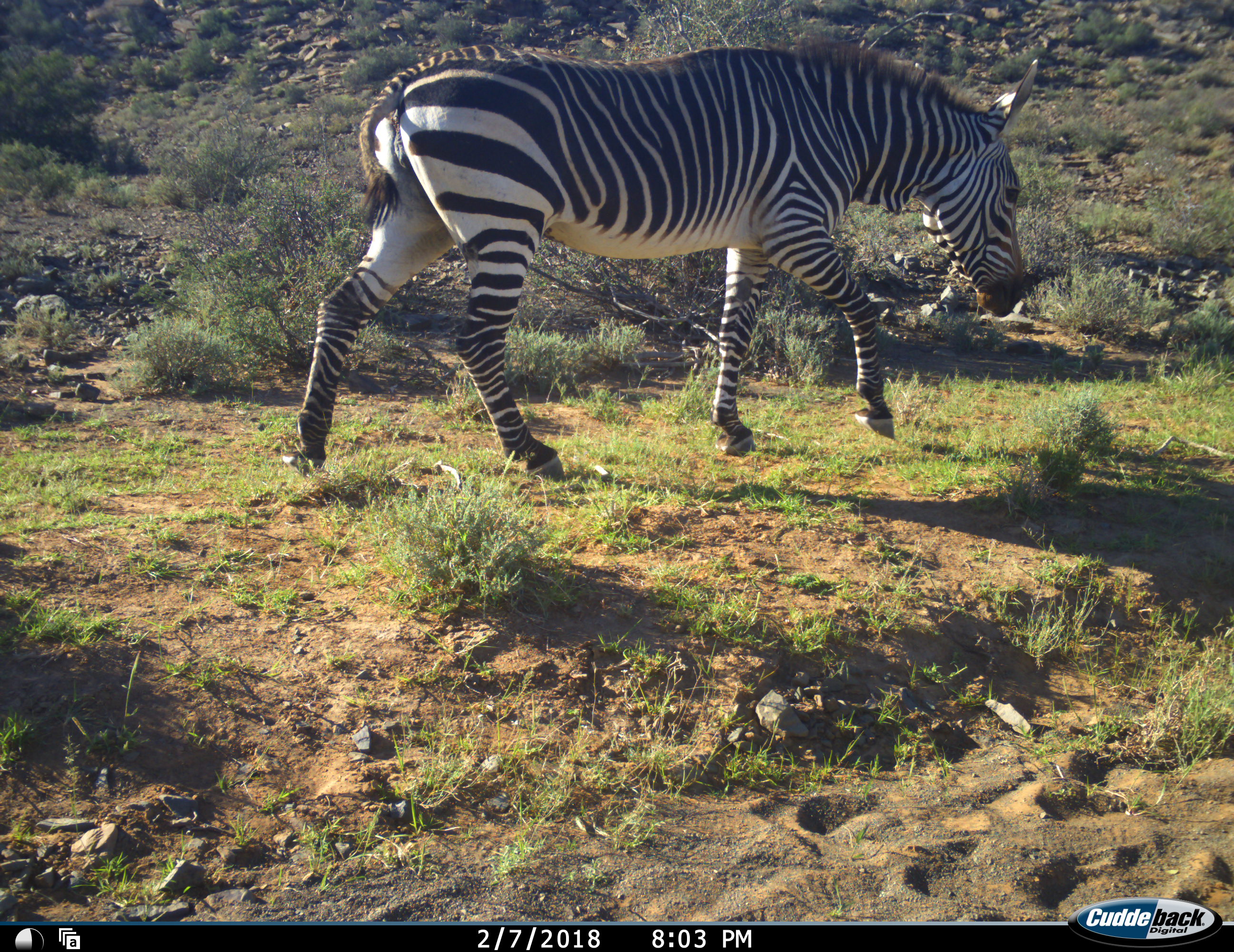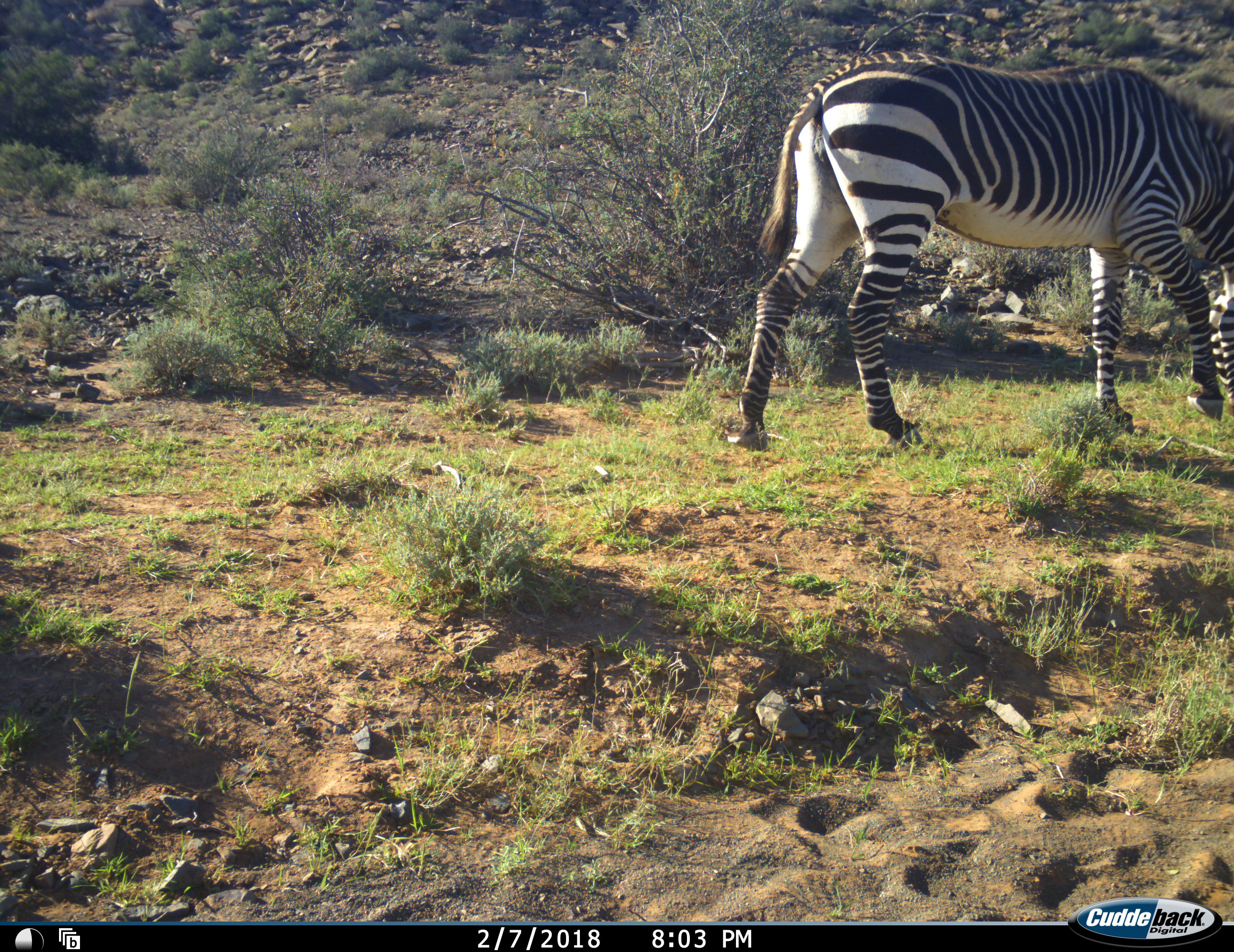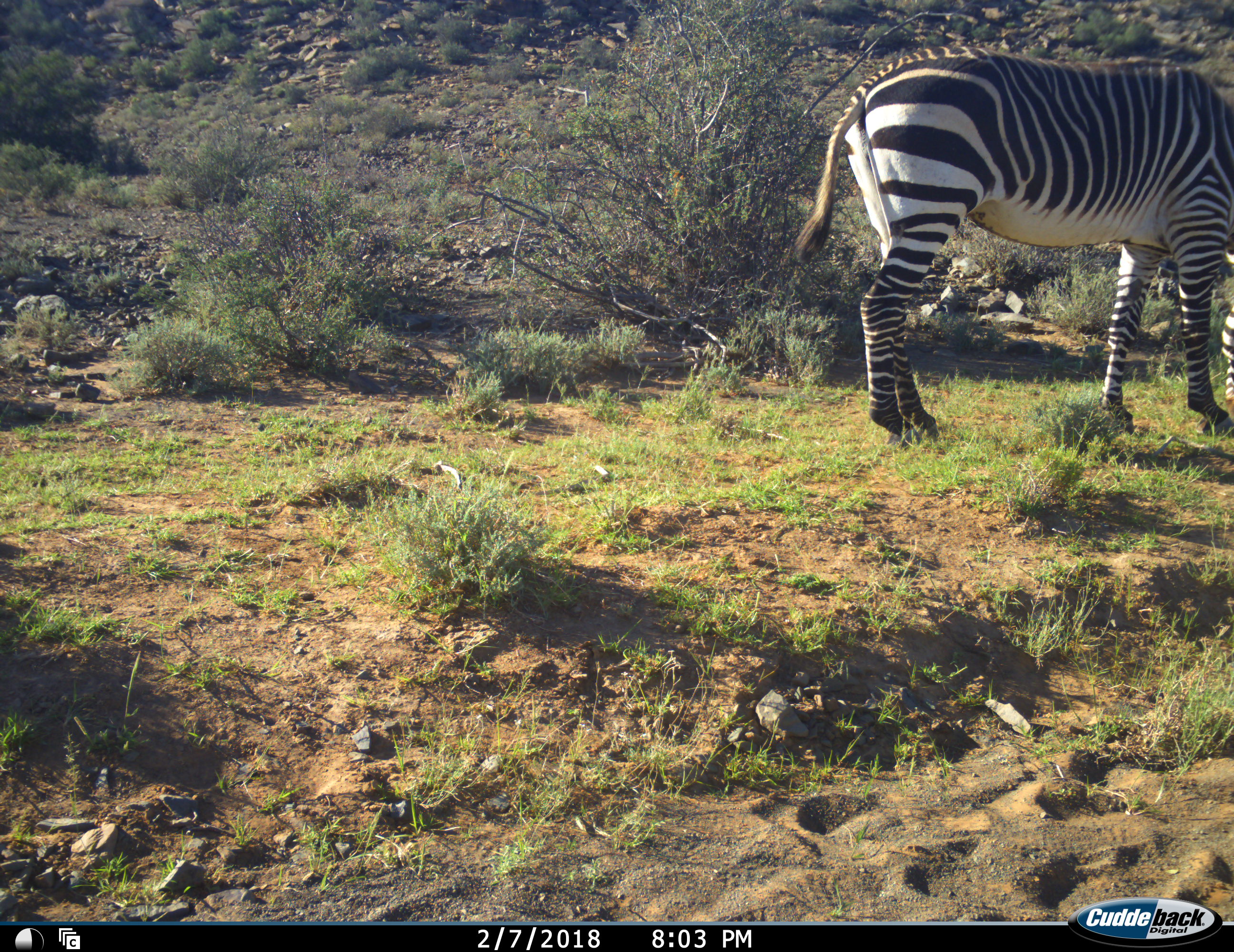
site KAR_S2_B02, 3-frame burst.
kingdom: Animalia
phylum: Chordata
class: Mammalia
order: Perissodactyla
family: Equidae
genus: Equus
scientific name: Equus zebra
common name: mountain zebra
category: zebramountain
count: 1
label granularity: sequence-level